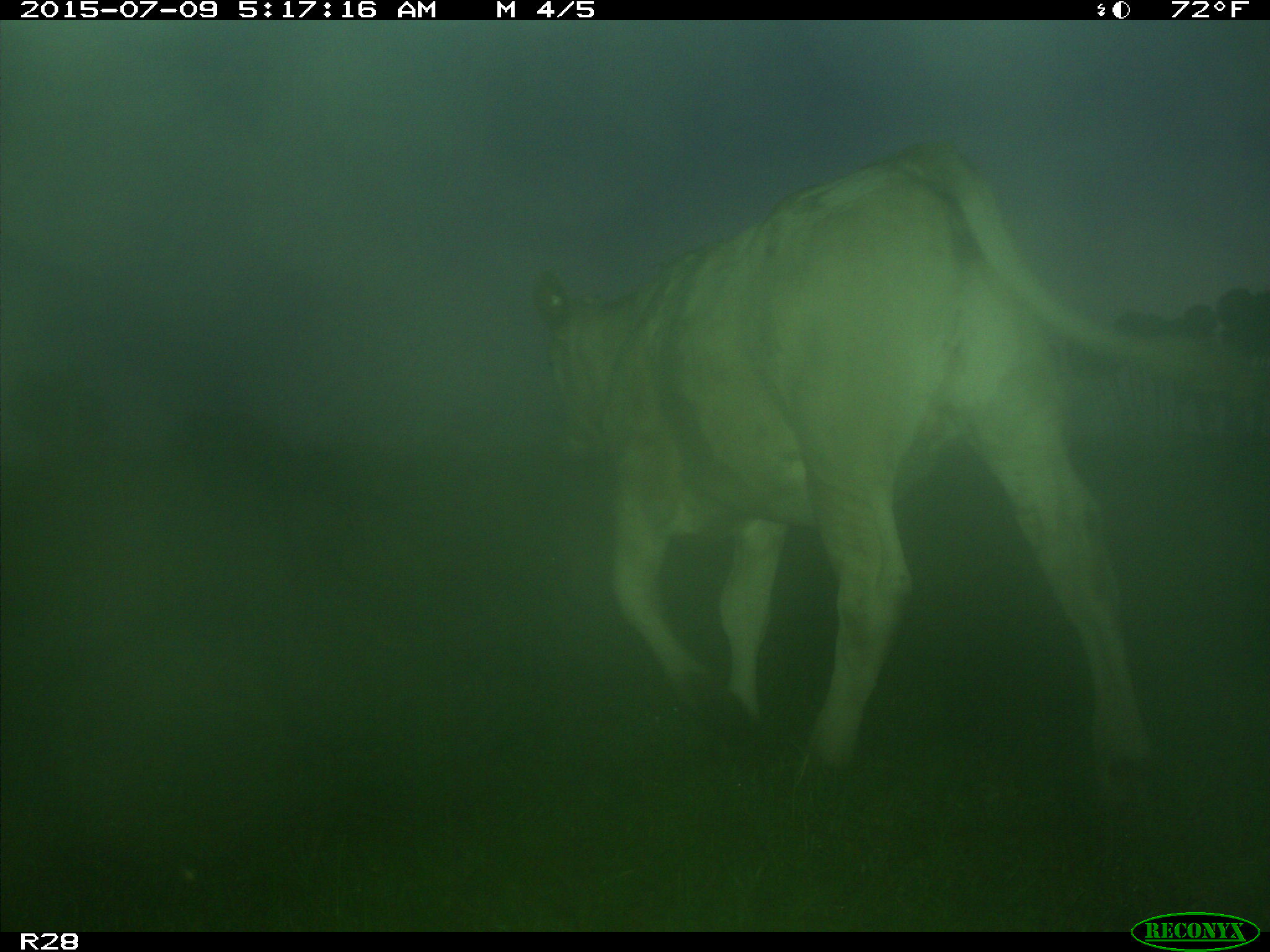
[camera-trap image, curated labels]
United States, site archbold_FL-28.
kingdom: Animalia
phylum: Chordata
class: Mammalia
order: Artiodactyla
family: Bovidae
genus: Bos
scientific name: Bos taurus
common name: domestic cow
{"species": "Bos taurus (domestic cow)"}